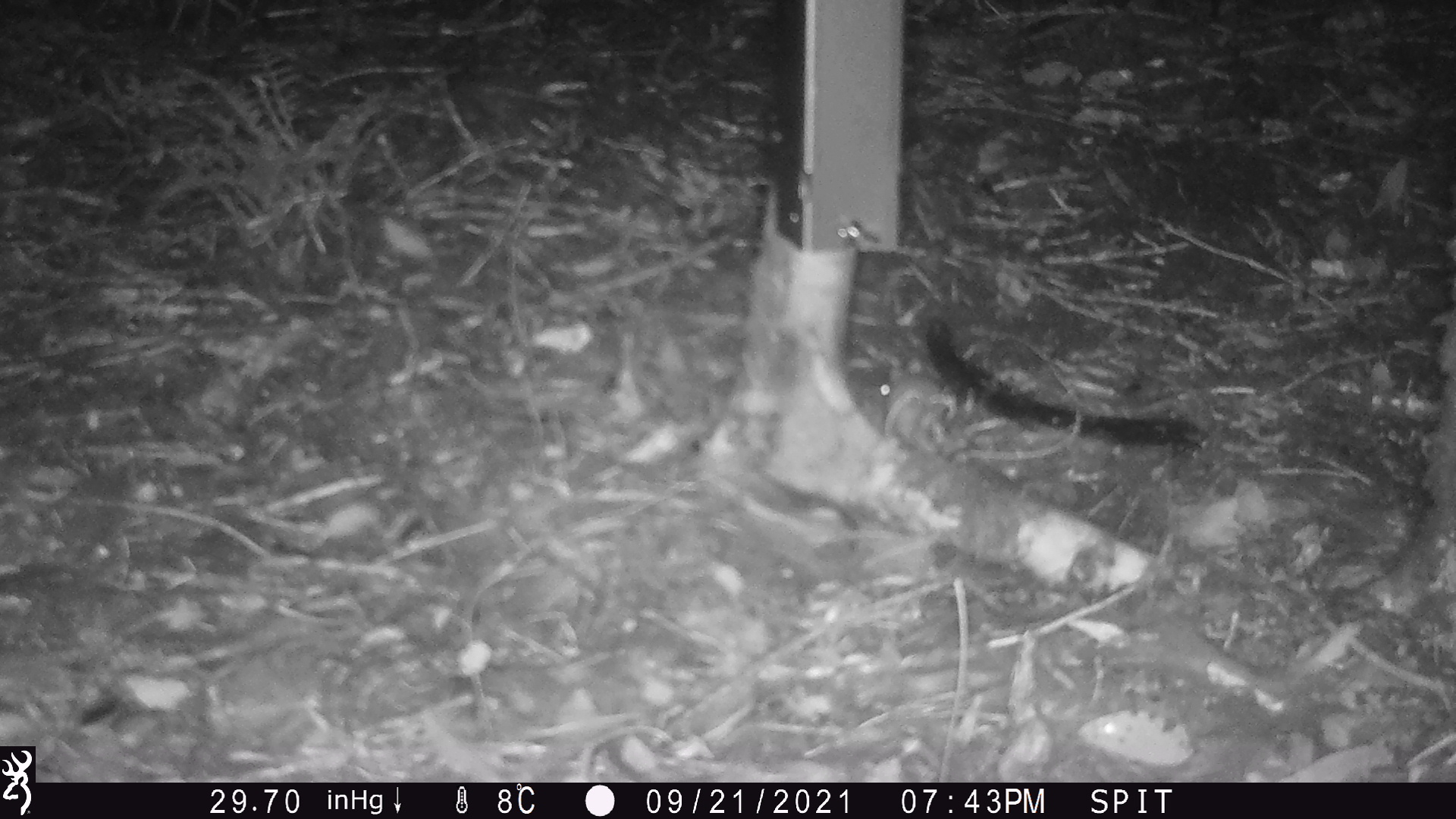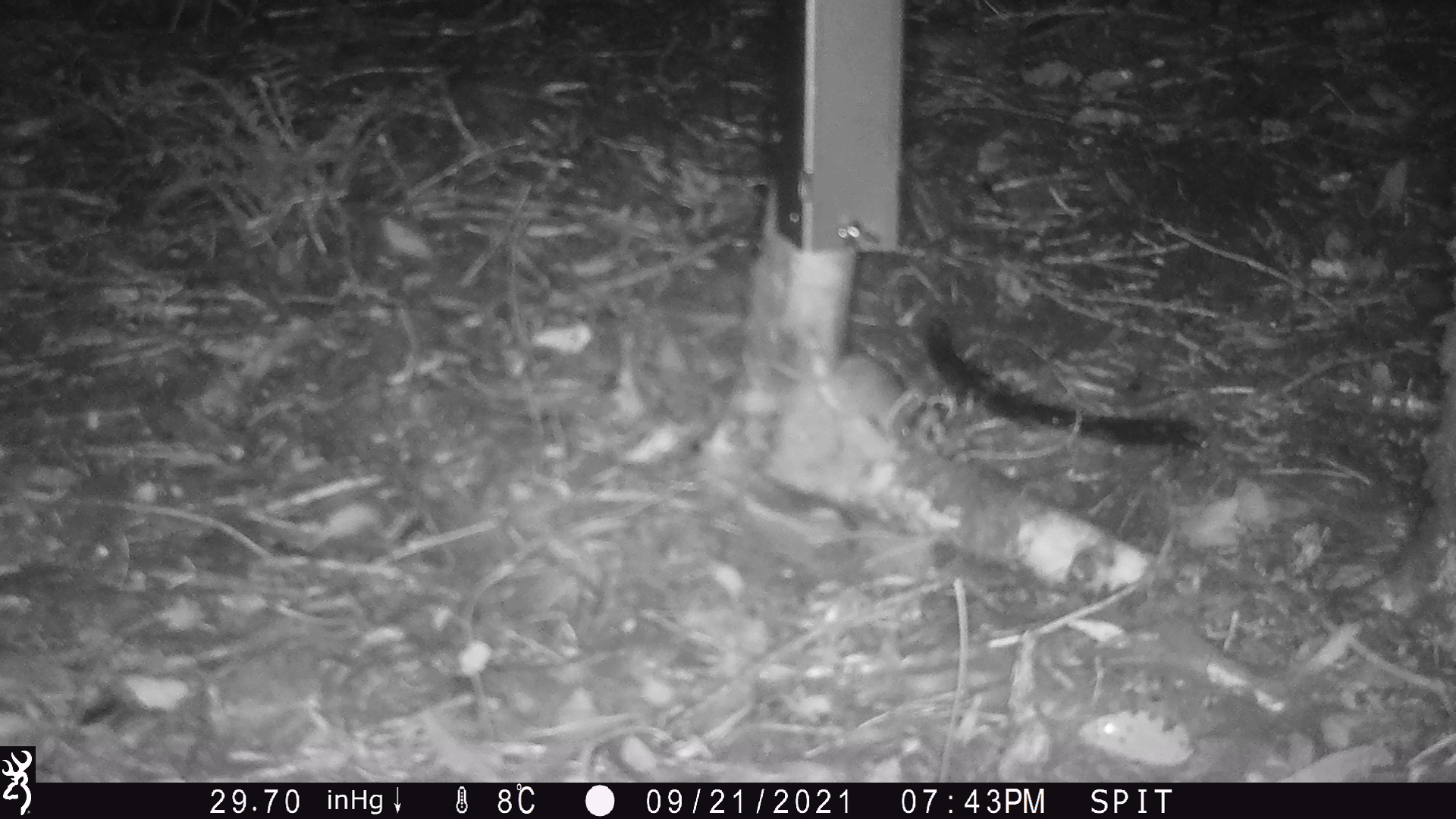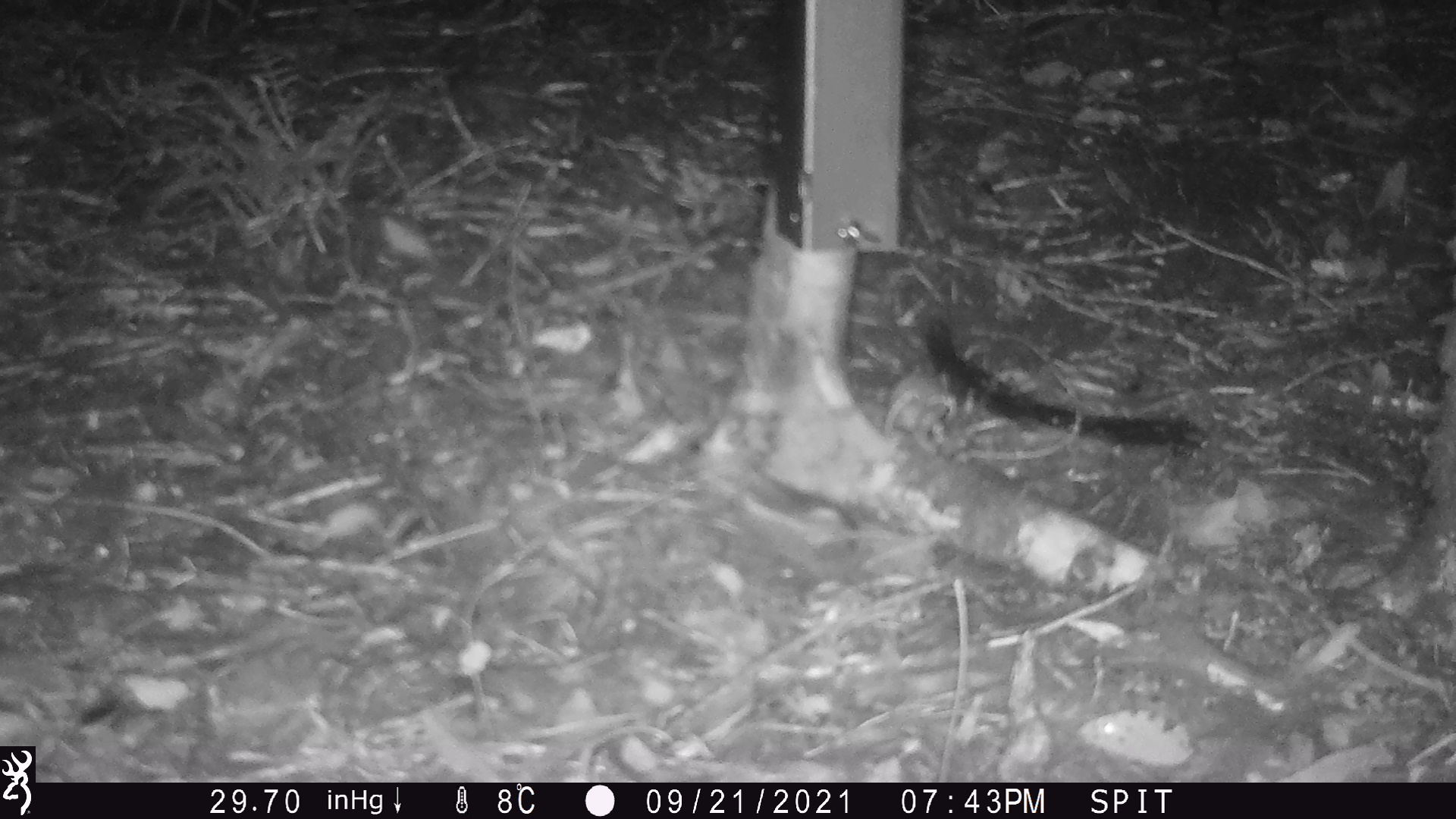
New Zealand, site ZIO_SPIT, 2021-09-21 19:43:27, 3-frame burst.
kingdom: Animalia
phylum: Chordata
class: Mammalia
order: Rodentia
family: Muridae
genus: Mus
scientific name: Mus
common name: mouse